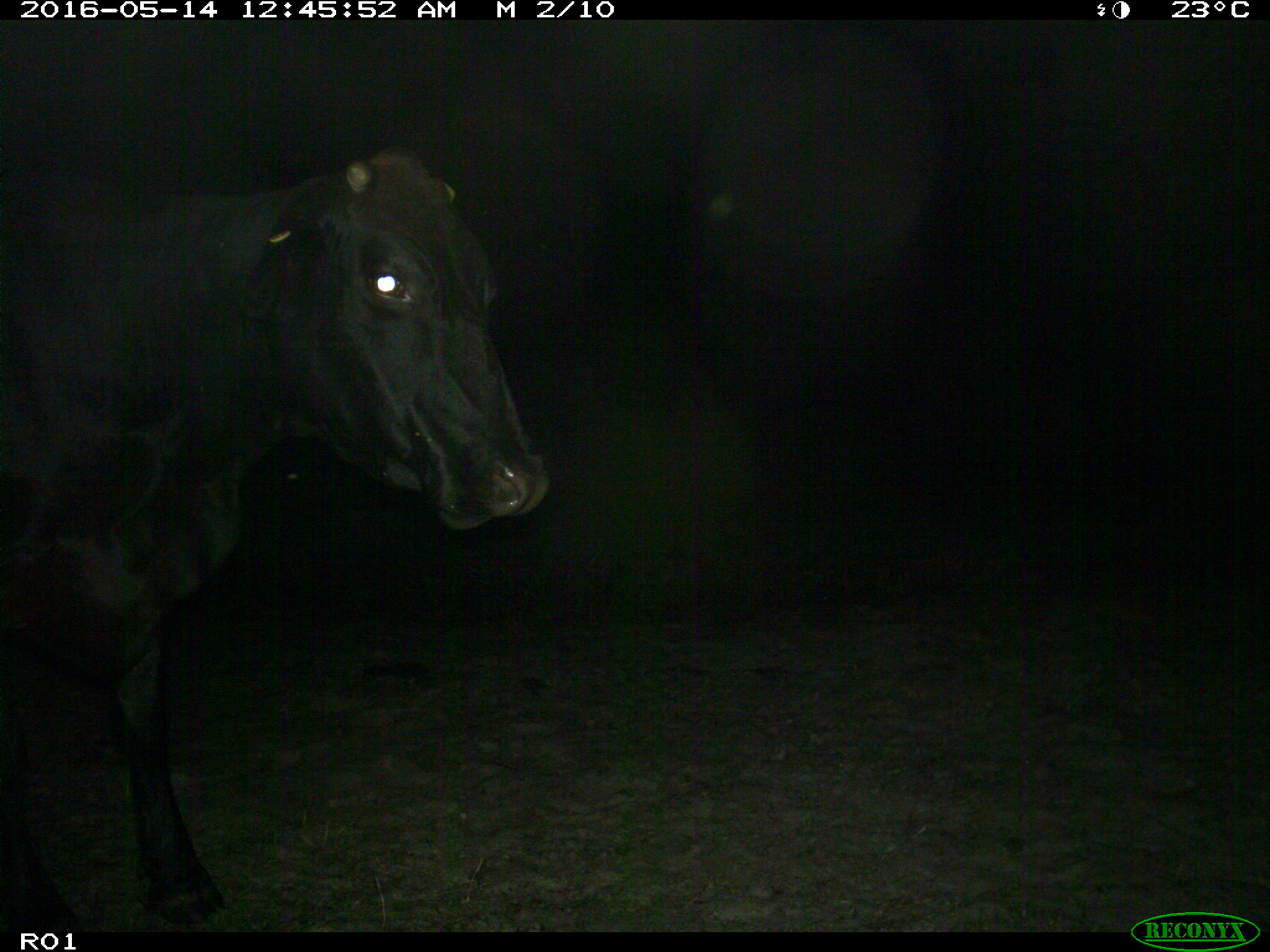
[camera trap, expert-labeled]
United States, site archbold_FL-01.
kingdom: Animalia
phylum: Chordata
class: Mammalia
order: Artiodactyla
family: Bovidae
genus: Bos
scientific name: Bos taurus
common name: domestic cow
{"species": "Bos taurus (domestic cow)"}